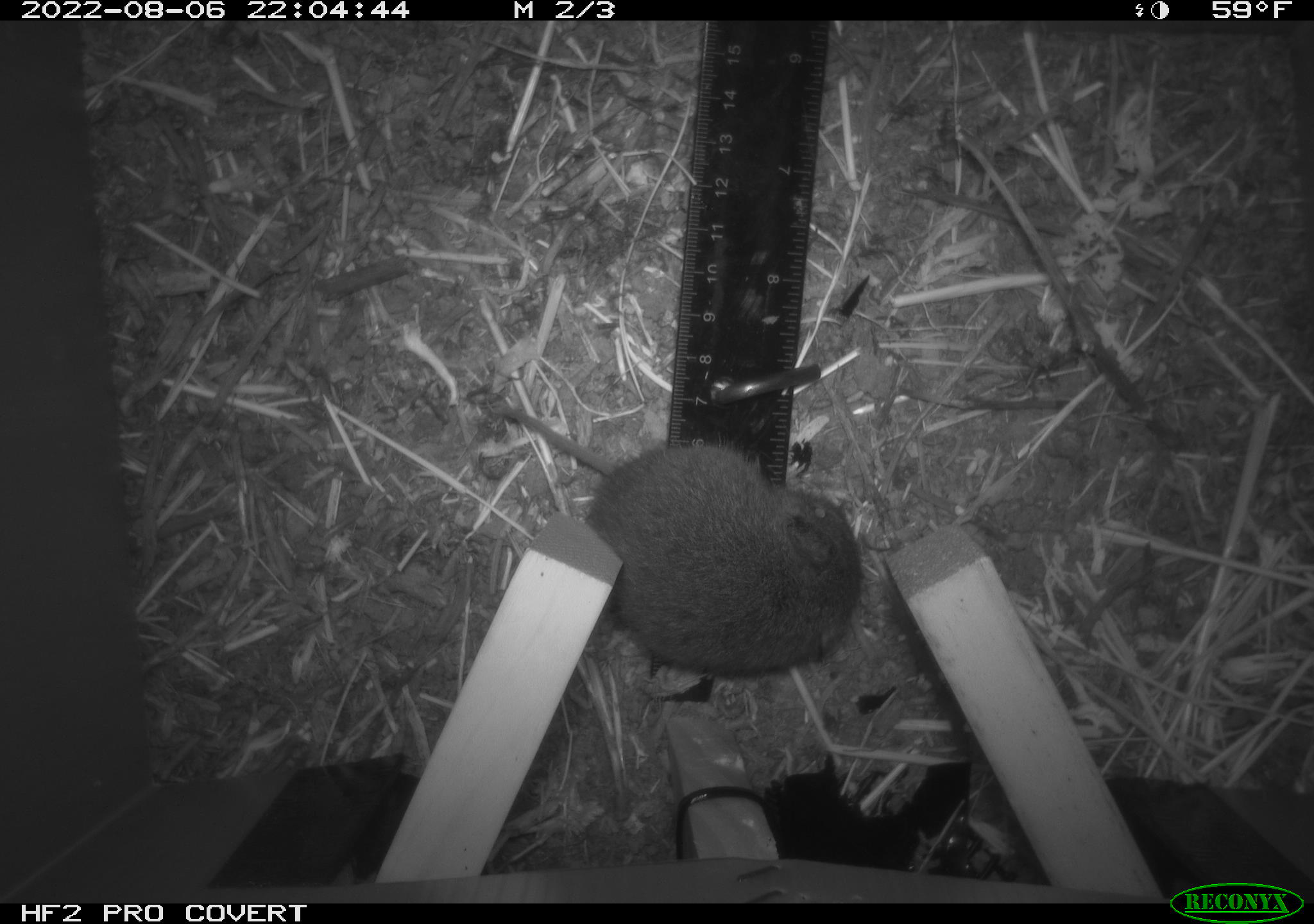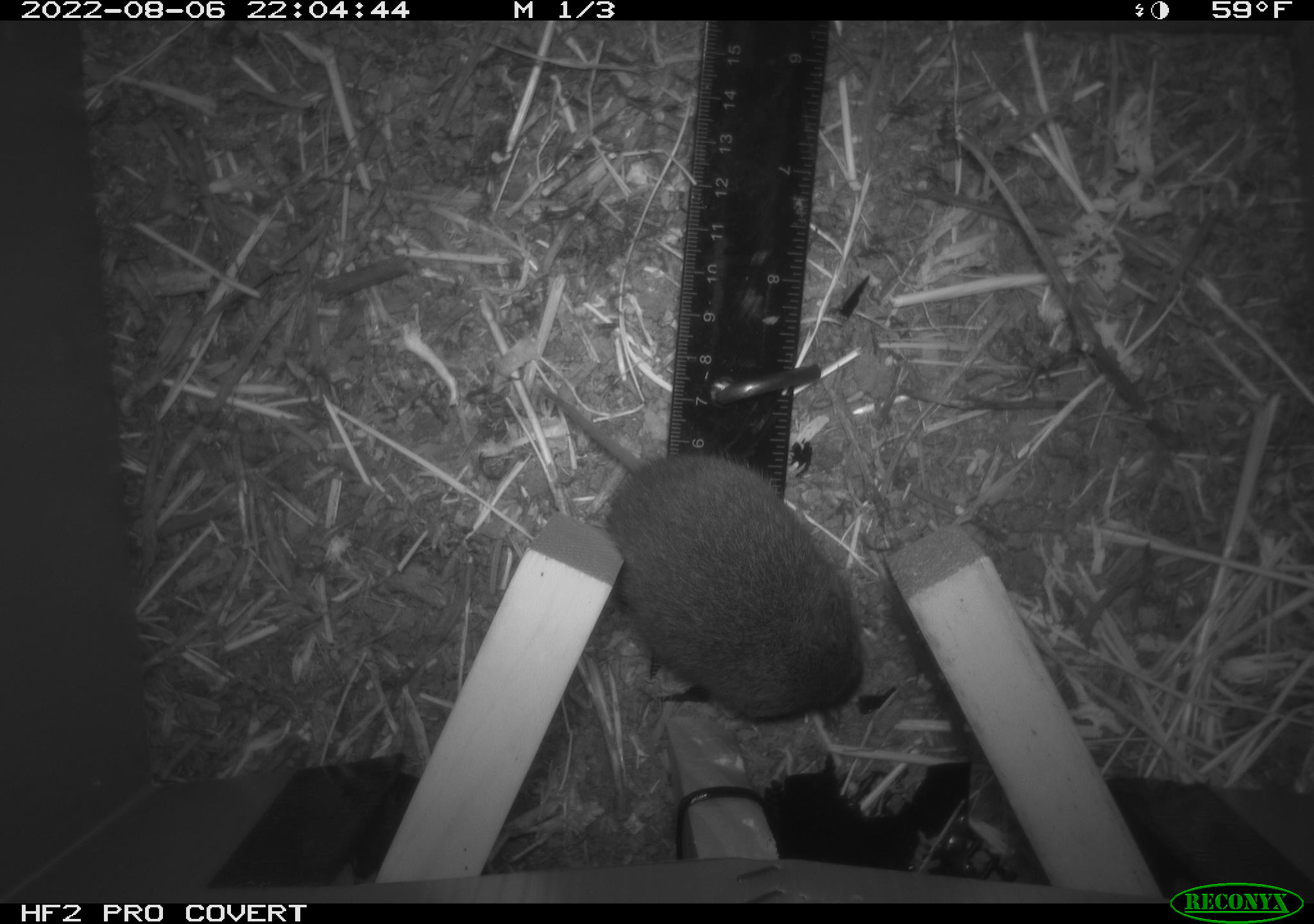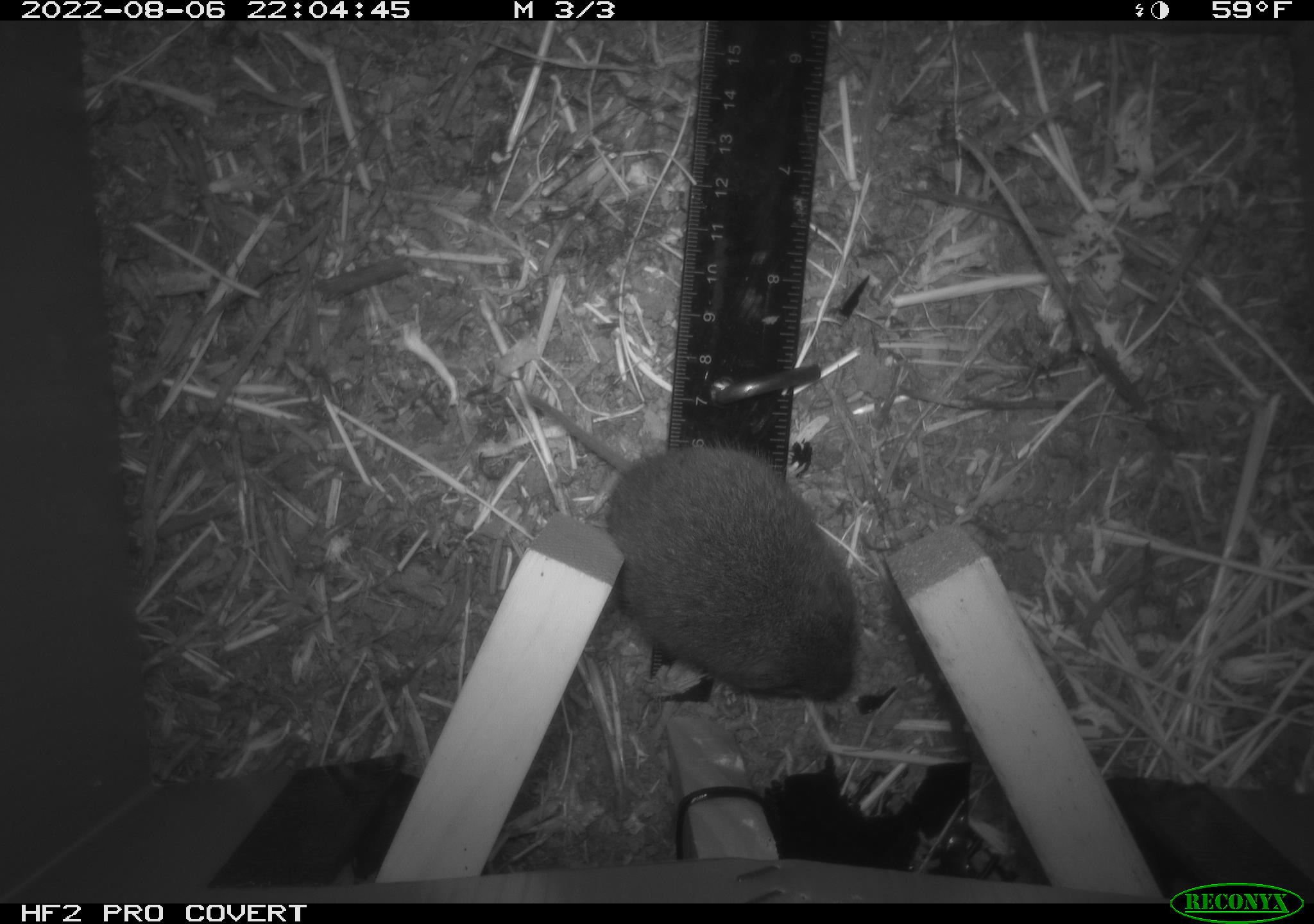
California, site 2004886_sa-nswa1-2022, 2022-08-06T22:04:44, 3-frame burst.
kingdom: Animalia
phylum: Chordata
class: Mammalia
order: Rodentia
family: Cricetidae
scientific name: Cricetidae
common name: hamsters, voles, lemmings, and allies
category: cricetidae family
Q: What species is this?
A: Cricetidae family (hamsters, voles, lemmings, and allies) (Cricetidae).